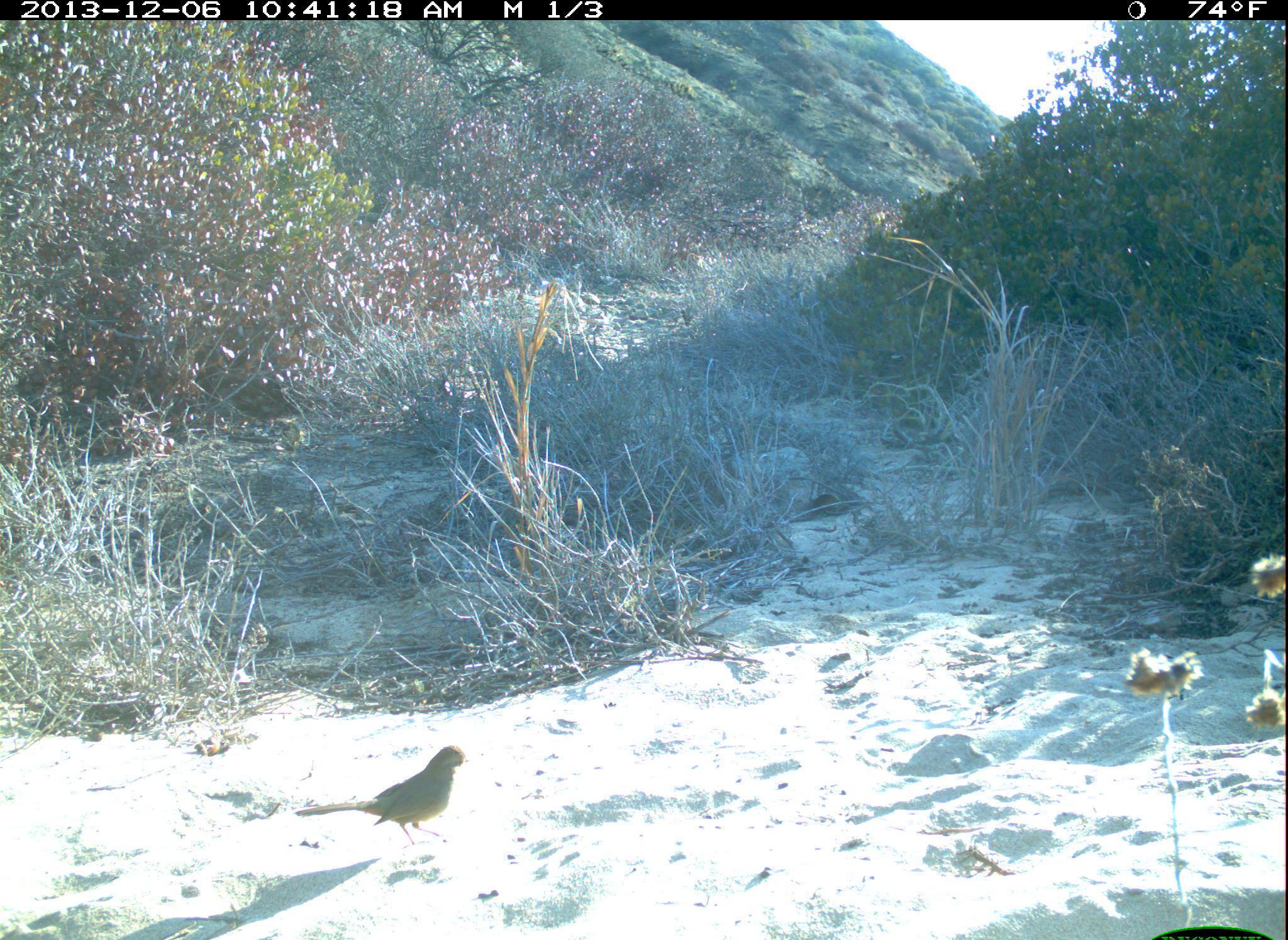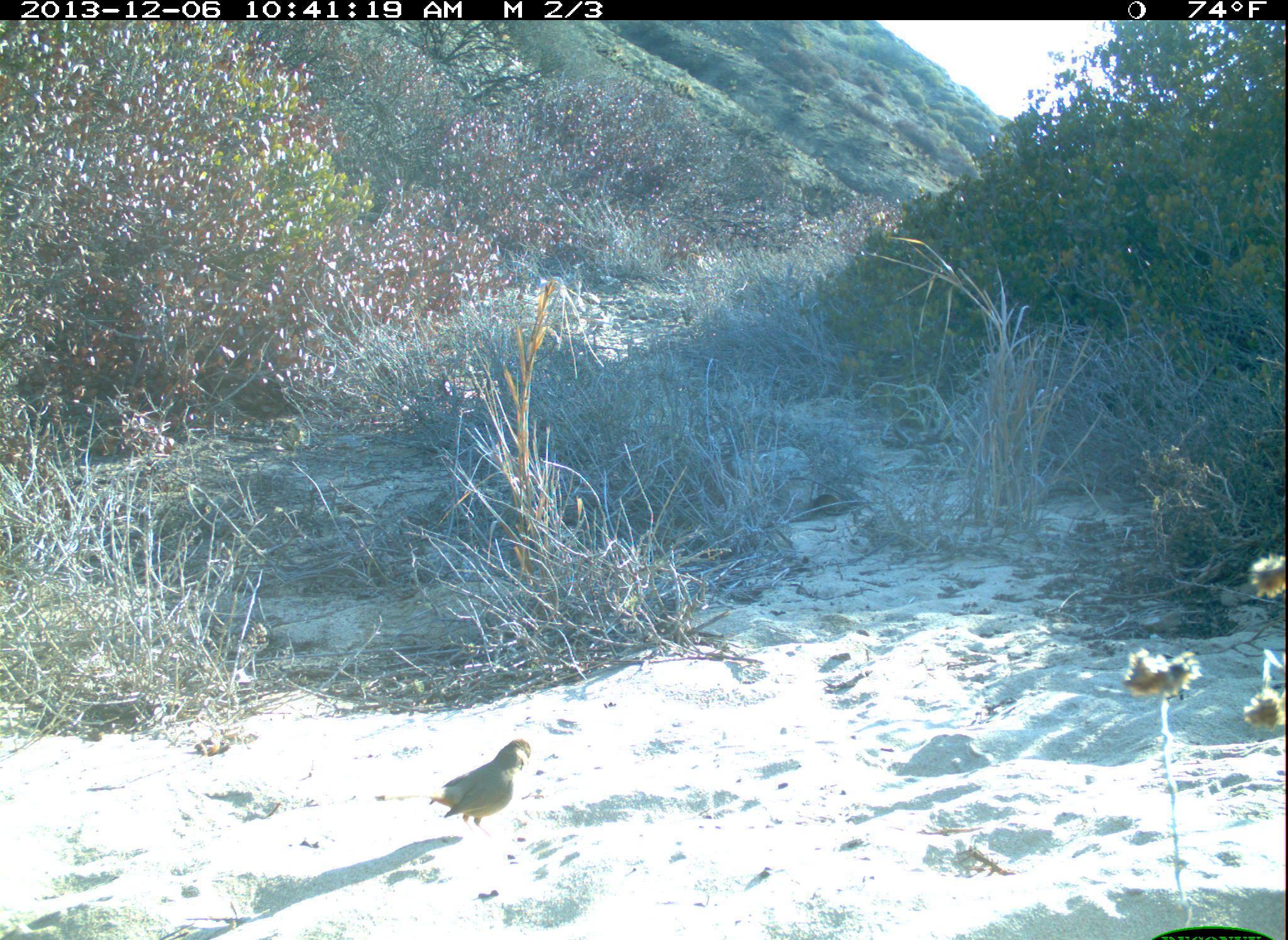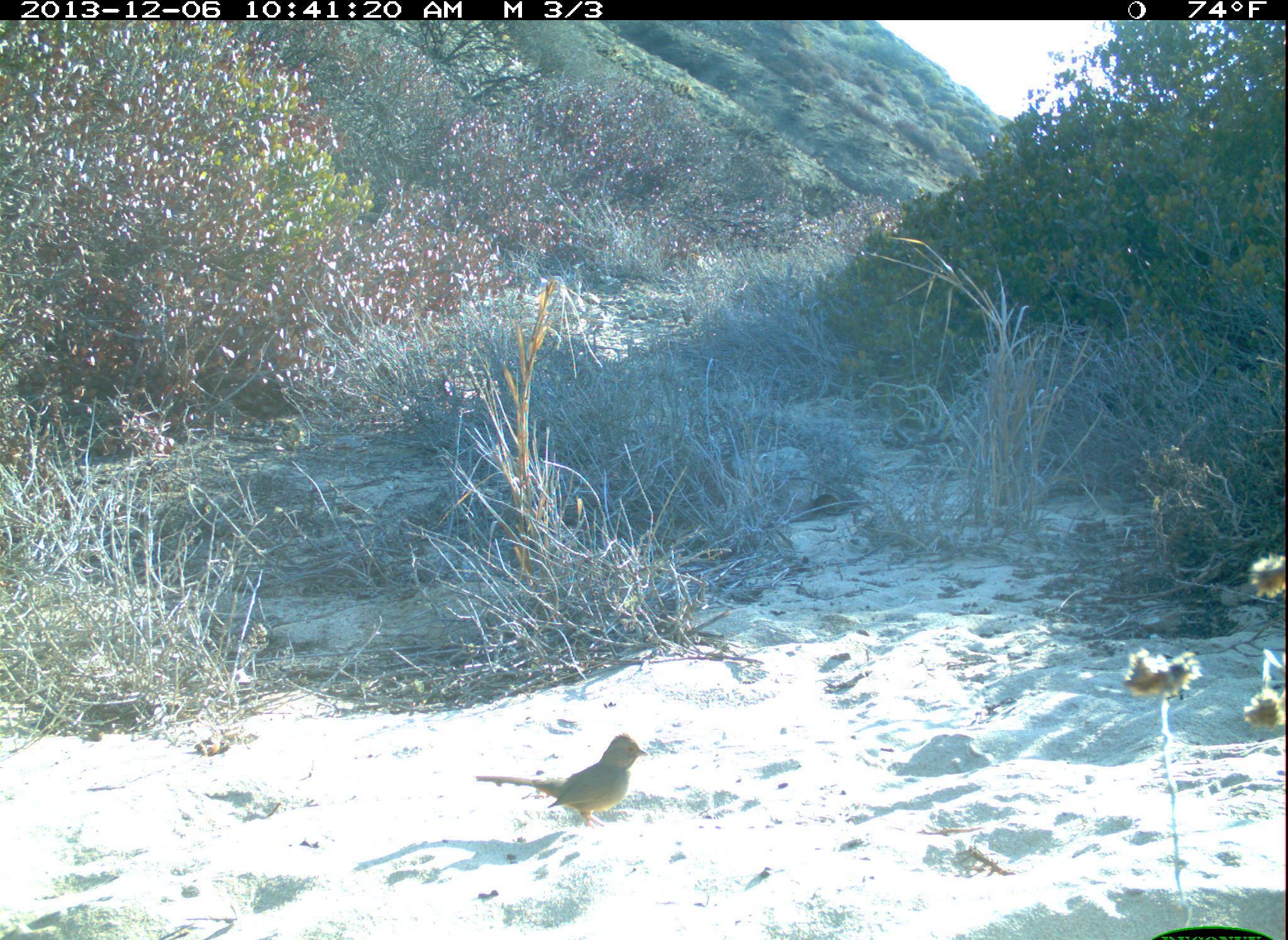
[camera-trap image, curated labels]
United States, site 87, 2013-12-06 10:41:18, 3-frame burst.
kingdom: Animalia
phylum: Chordata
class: Aves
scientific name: Aves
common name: bird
Bird (Aves).